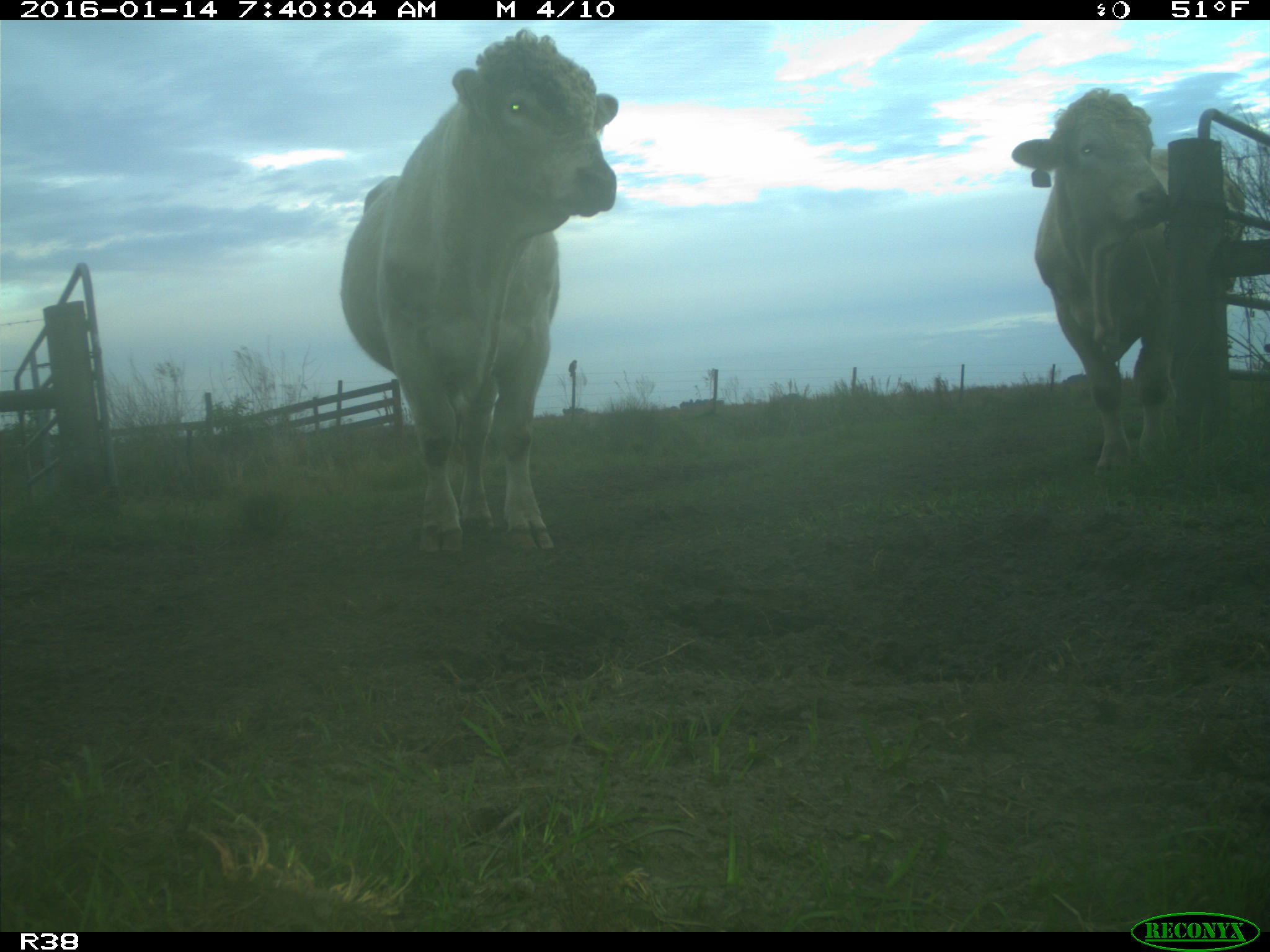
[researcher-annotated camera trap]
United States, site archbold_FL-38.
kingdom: Animalia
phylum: Chordata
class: Mammalia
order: Artiodactyla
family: Bovidae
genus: Bos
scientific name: Bos taurus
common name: domestic cow